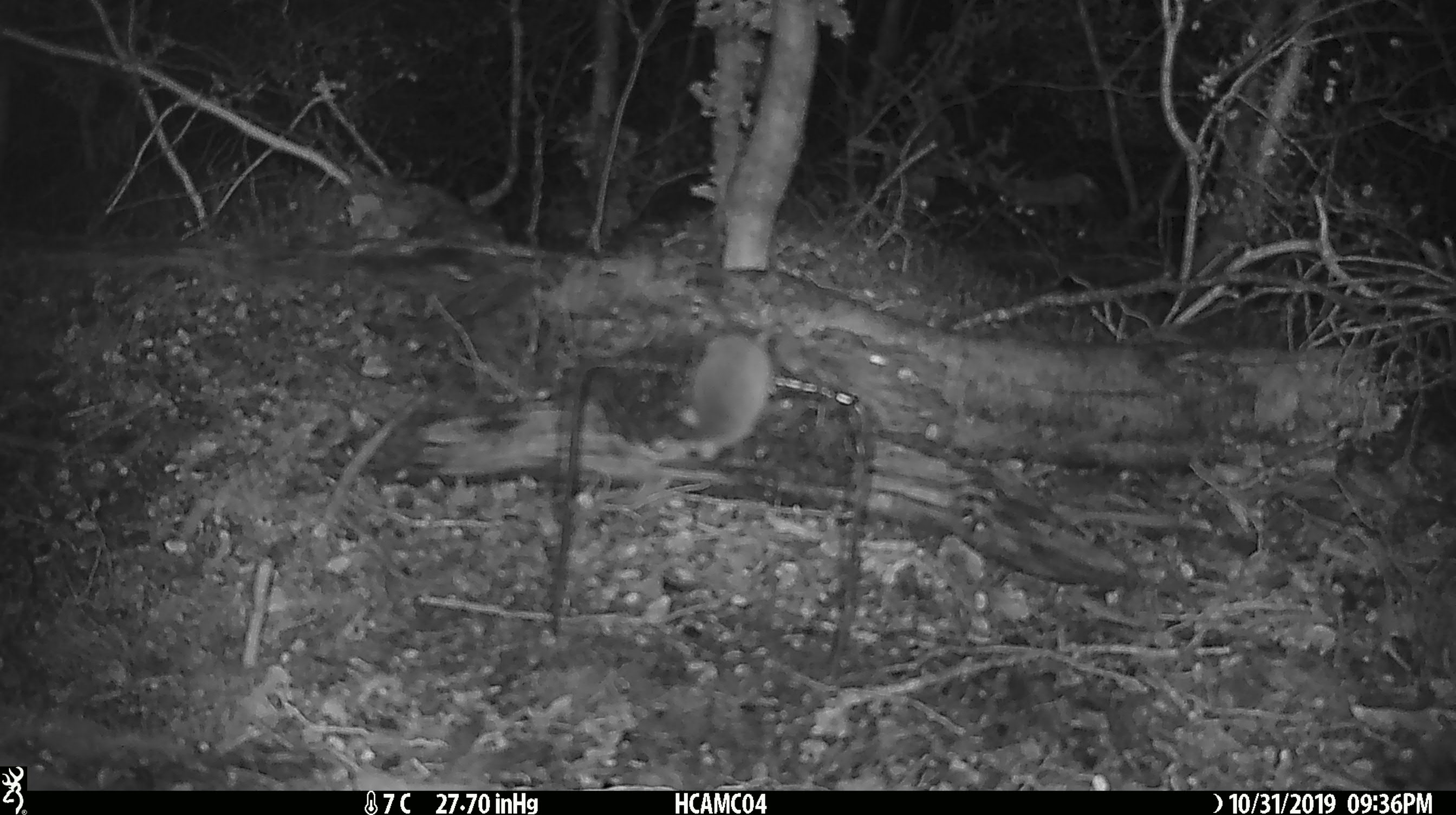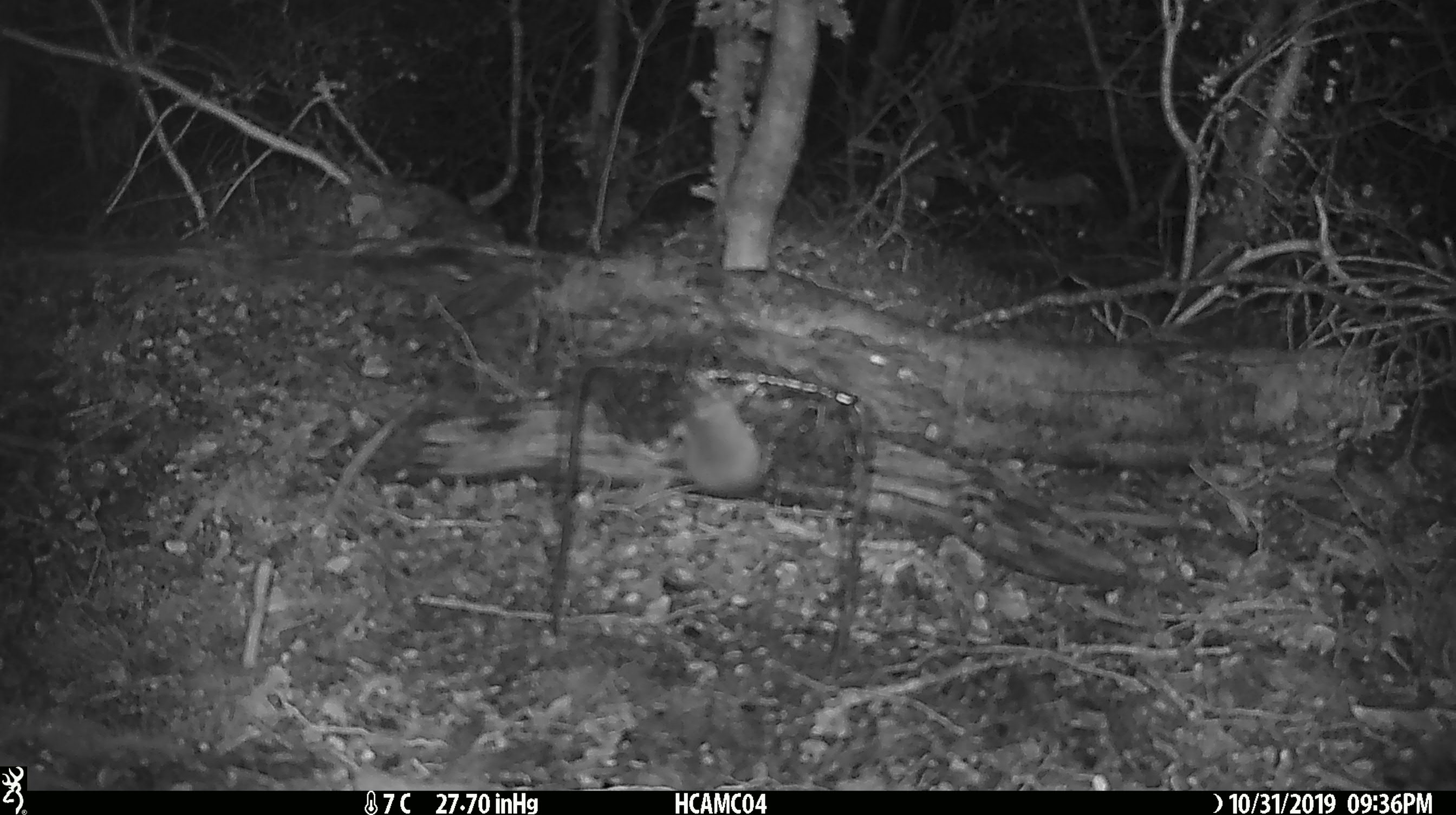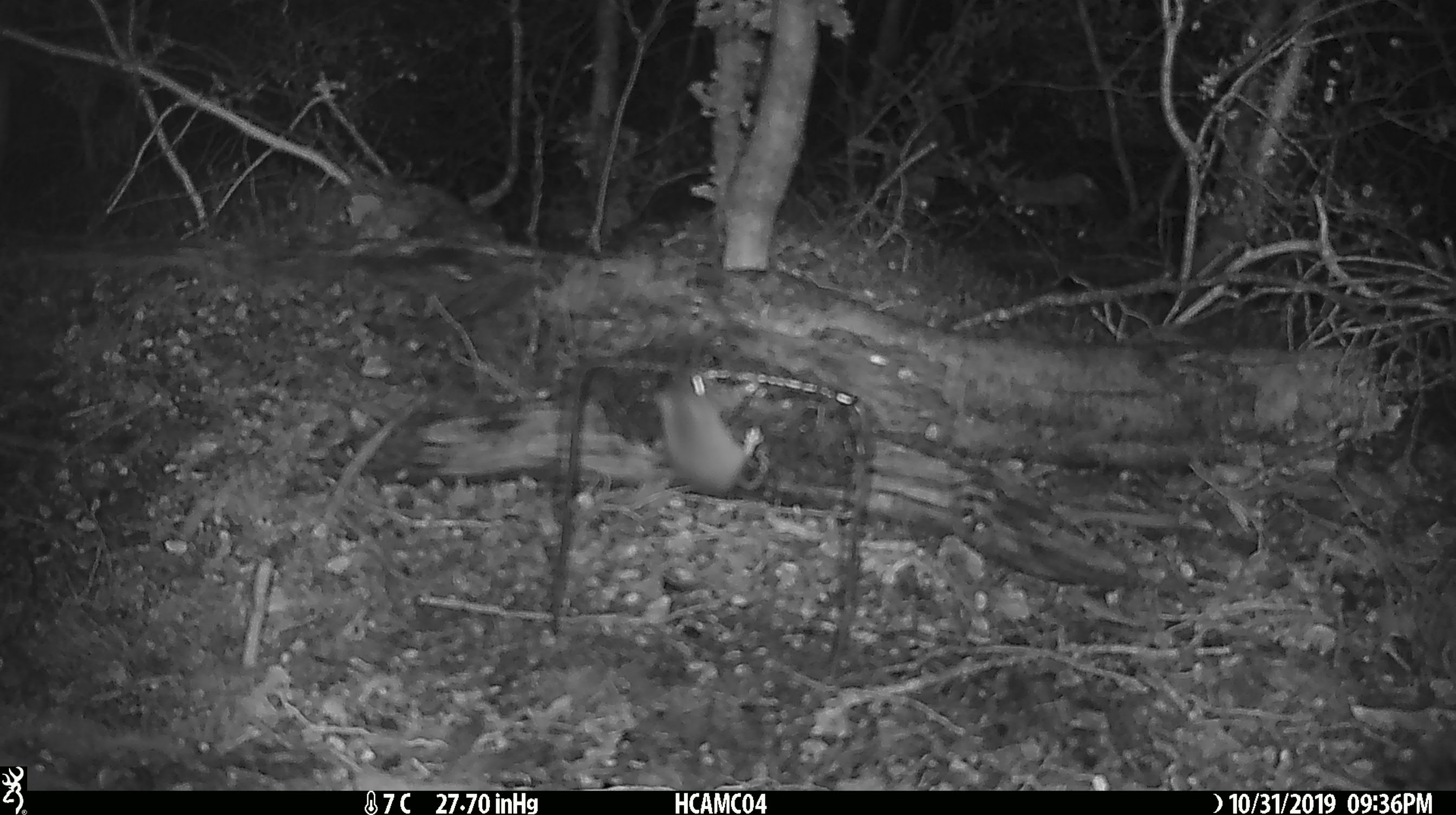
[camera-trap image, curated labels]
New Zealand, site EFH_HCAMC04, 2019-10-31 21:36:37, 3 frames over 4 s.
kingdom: Animalia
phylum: Chordata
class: Mammalia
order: Rodentia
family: Muridae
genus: Mus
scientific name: Mus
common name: mouse